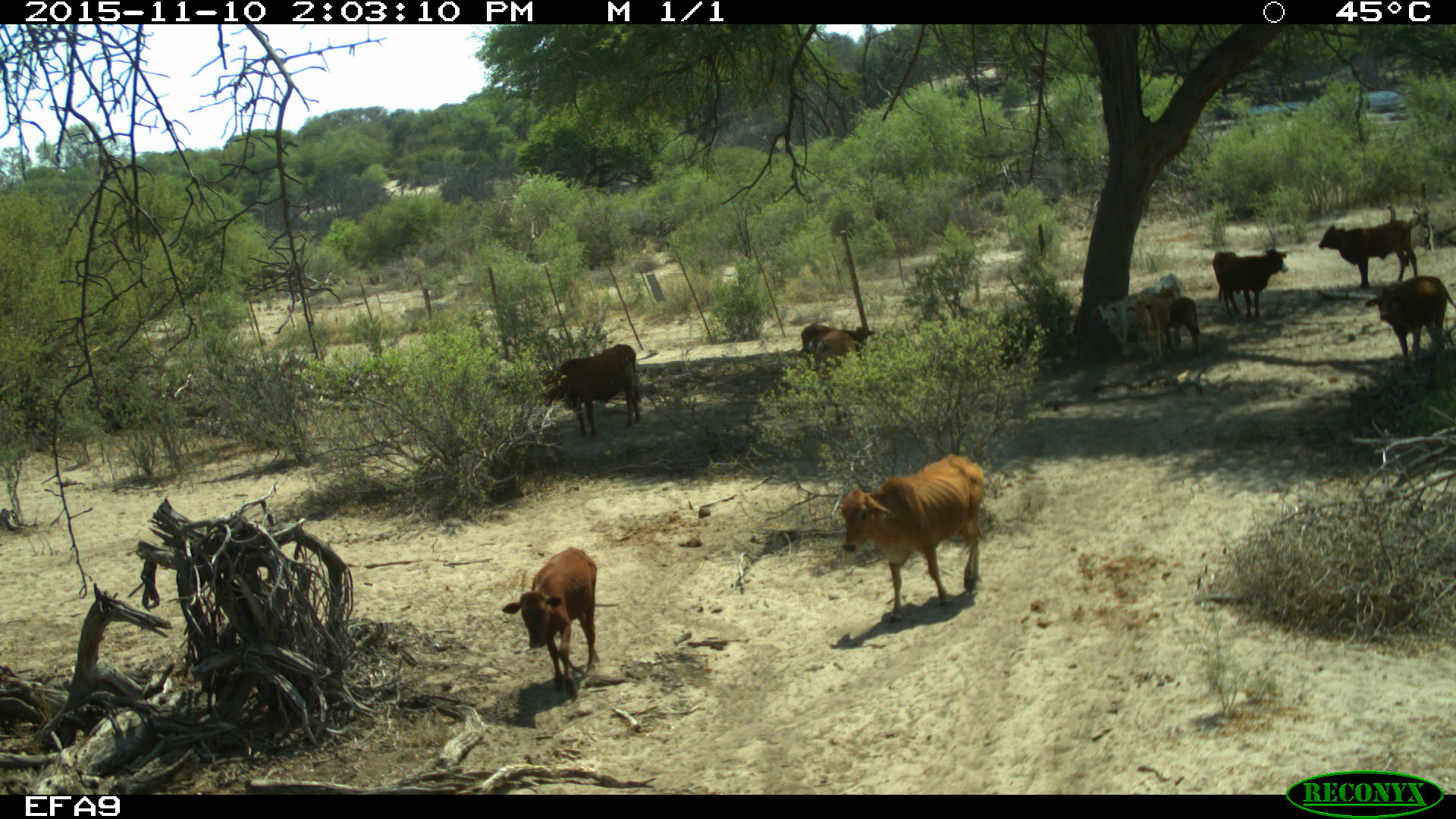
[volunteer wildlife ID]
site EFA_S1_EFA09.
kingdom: Animalia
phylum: Chordata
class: Mammalia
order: Artiodactyla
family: Bovidae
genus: Bos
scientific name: Bos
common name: cattle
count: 7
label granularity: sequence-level